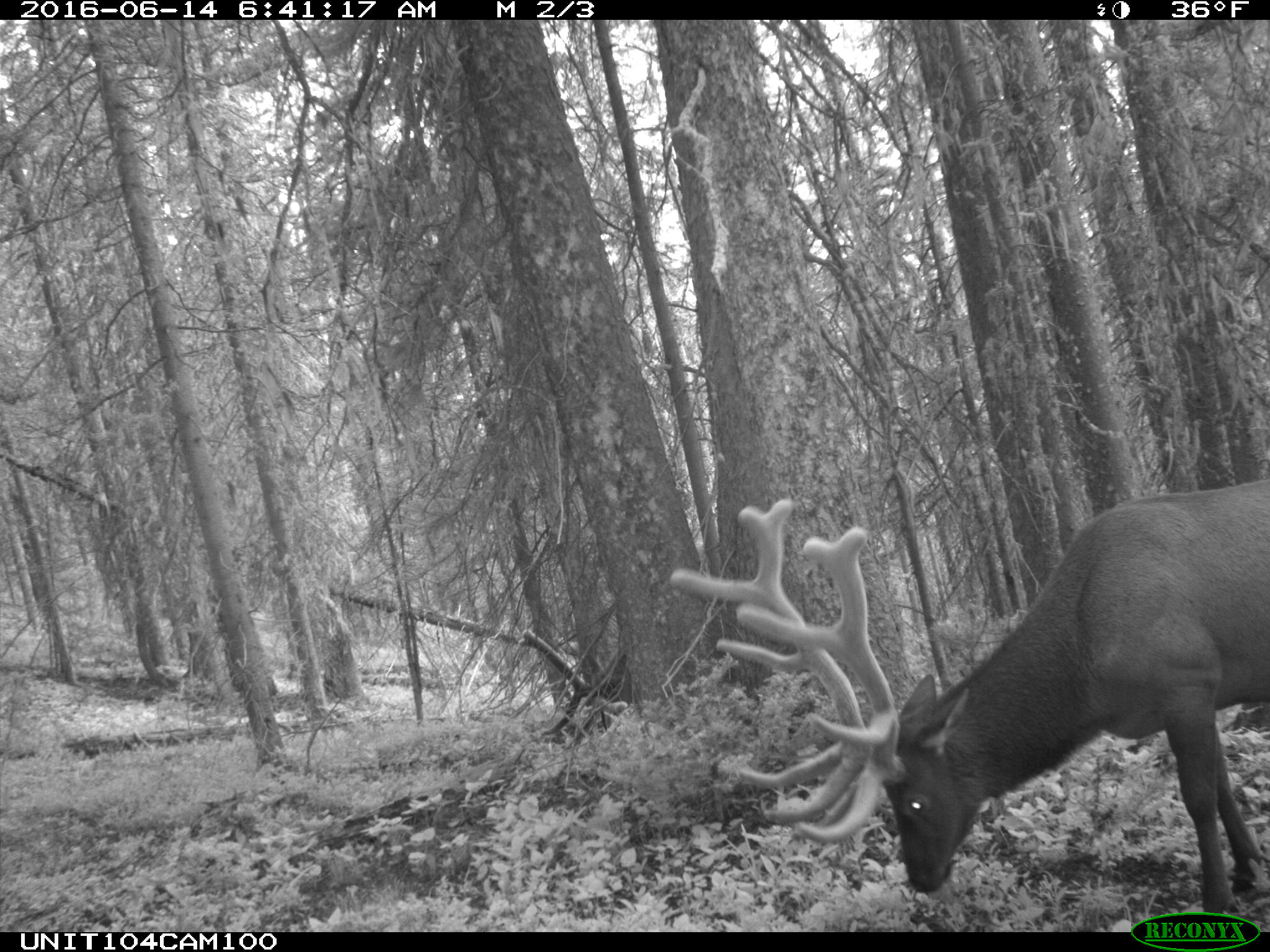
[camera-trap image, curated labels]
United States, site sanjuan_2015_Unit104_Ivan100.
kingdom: Animalia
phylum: Chordata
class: Mammalia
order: Artiodactyla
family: Cervidae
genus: Cervus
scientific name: Cervus elaphus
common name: red deer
Cervus elaphus (red deer).